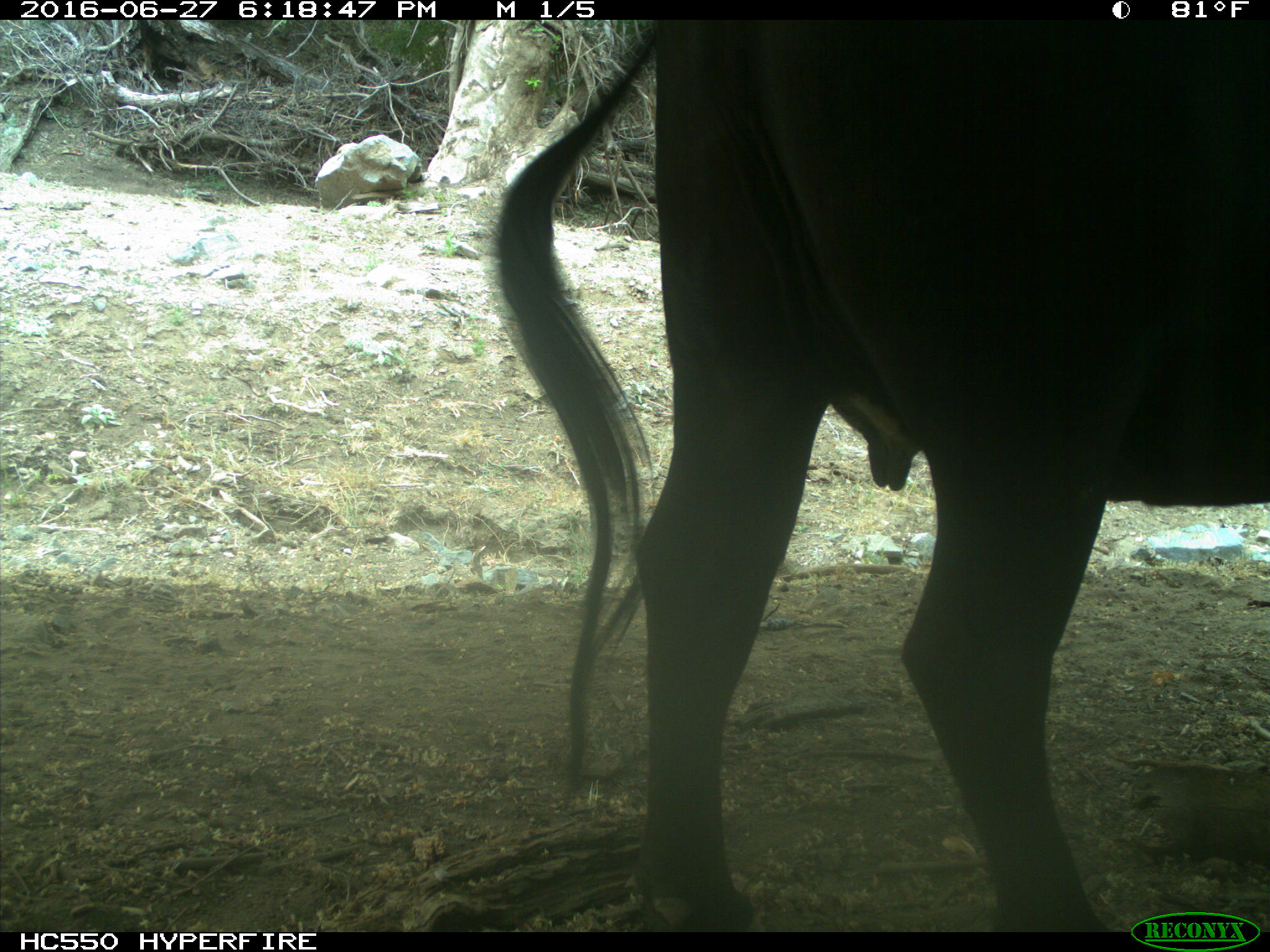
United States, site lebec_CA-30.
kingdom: Animalia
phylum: Chordata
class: Mammalia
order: Artiodactyla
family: Bovidae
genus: Bos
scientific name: Bos taurus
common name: domestic cow